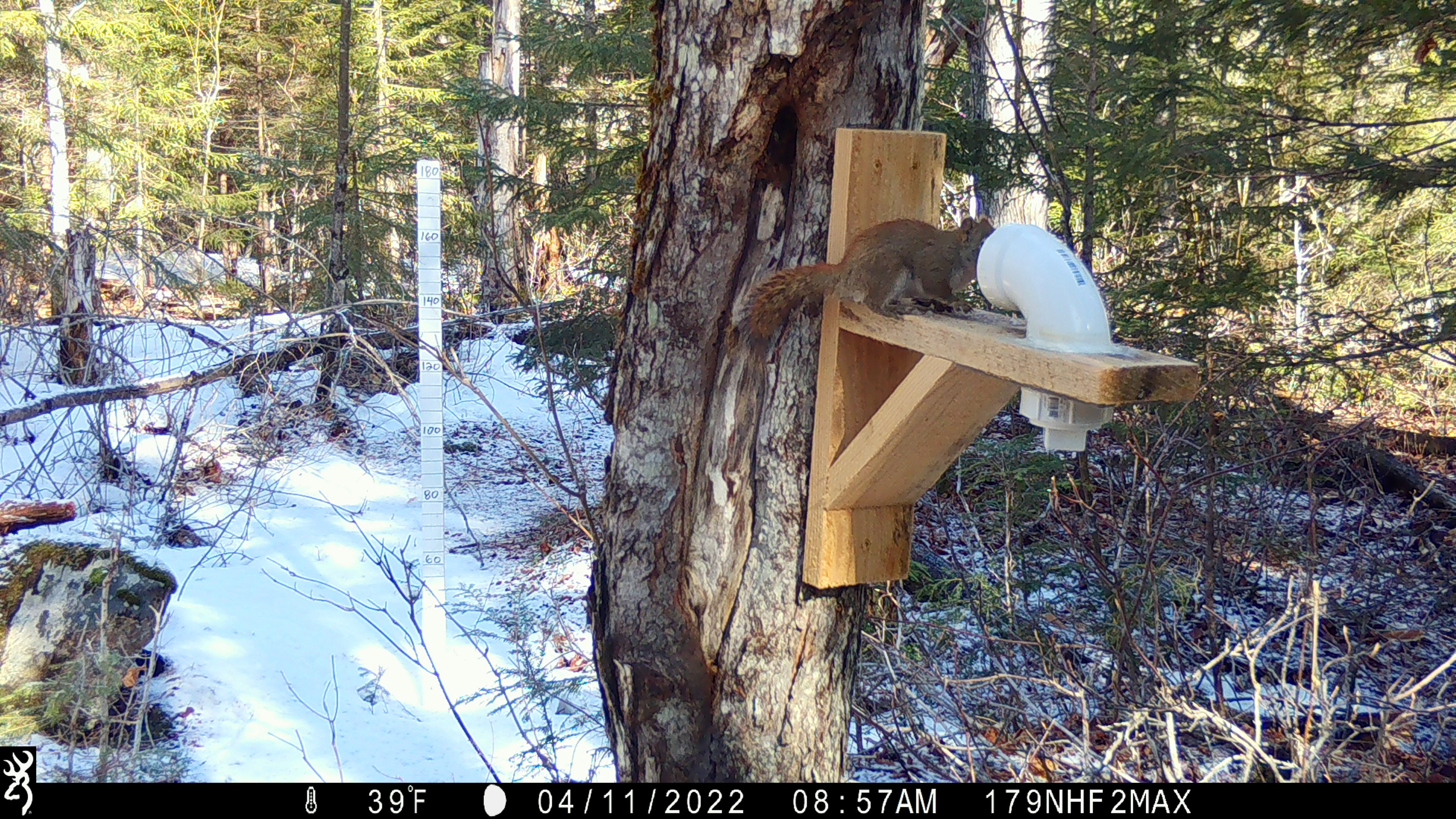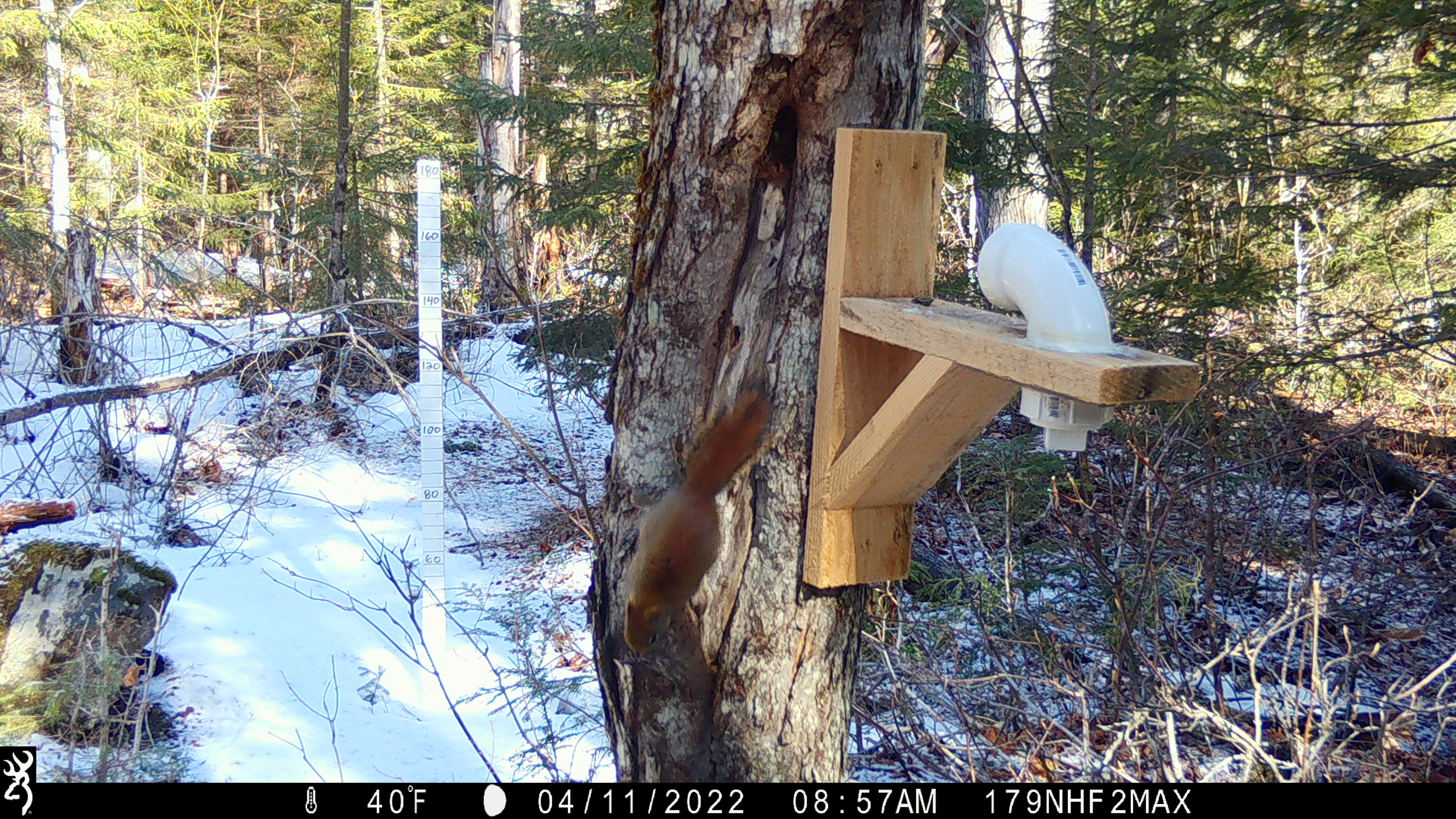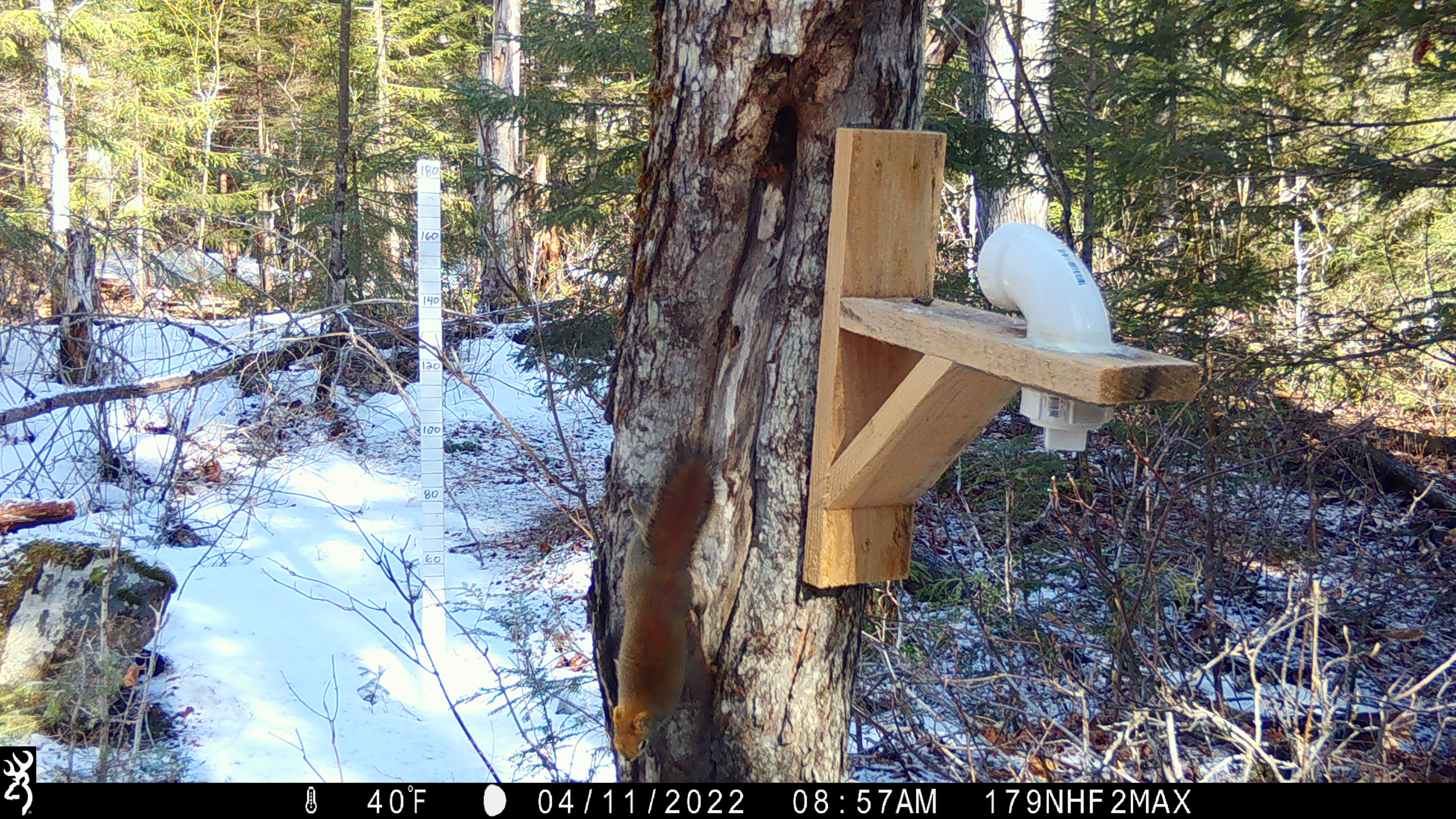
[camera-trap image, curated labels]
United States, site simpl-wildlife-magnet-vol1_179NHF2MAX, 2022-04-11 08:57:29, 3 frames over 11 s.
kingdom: Animalia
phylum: Chordata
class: Mammalia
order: Rodentia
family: Sciuridae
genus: Tamiasciurus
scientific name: Tamiasciurus hudsonicus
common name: red squirrel